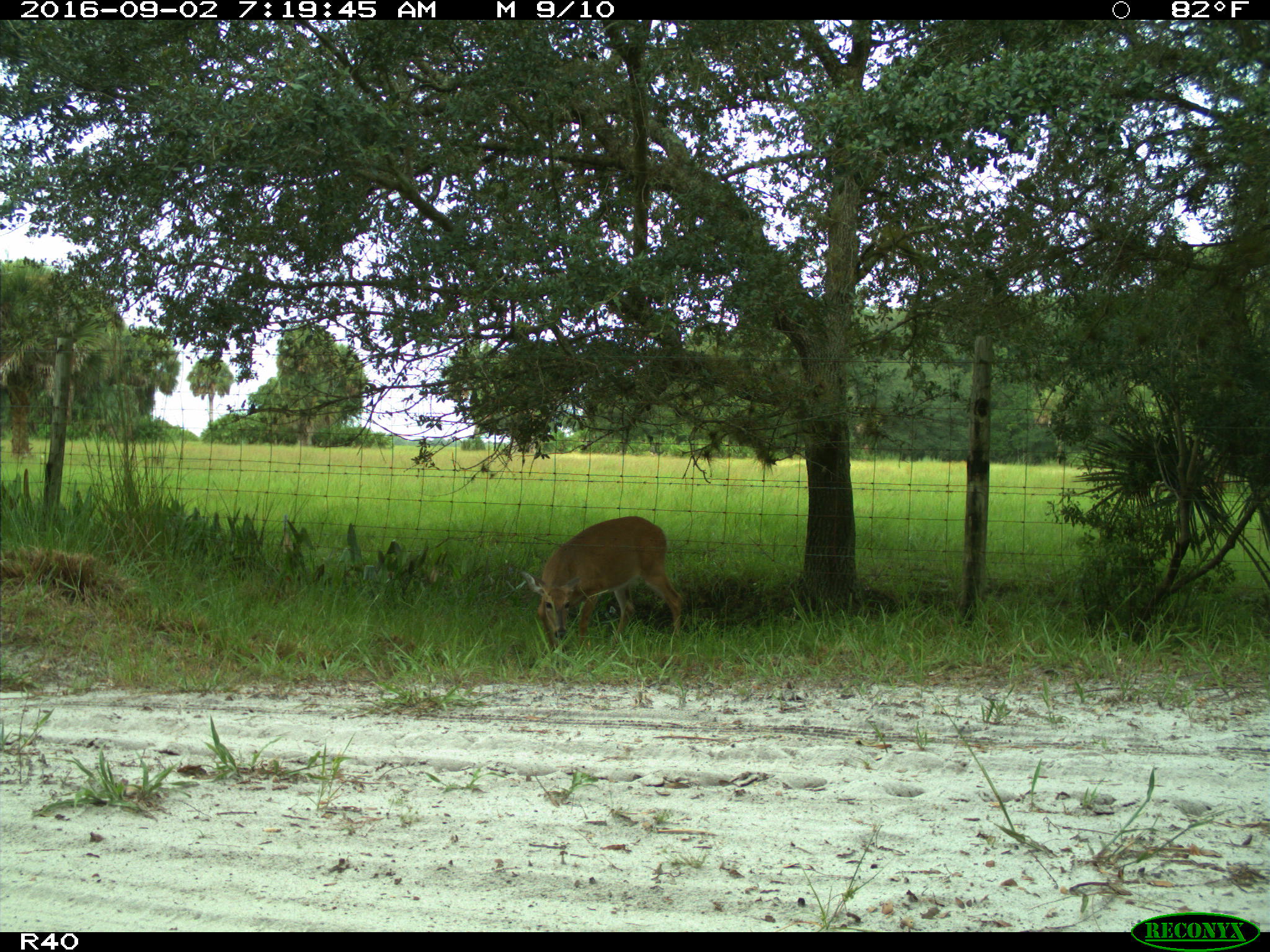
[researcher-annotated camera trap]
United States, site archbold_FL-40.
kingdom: Animalia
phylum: Chordata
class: Mammalia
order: Artiodactyla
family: Cervidae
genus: Odocoileus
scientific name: Odocoileus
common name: deer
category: unidentified deer